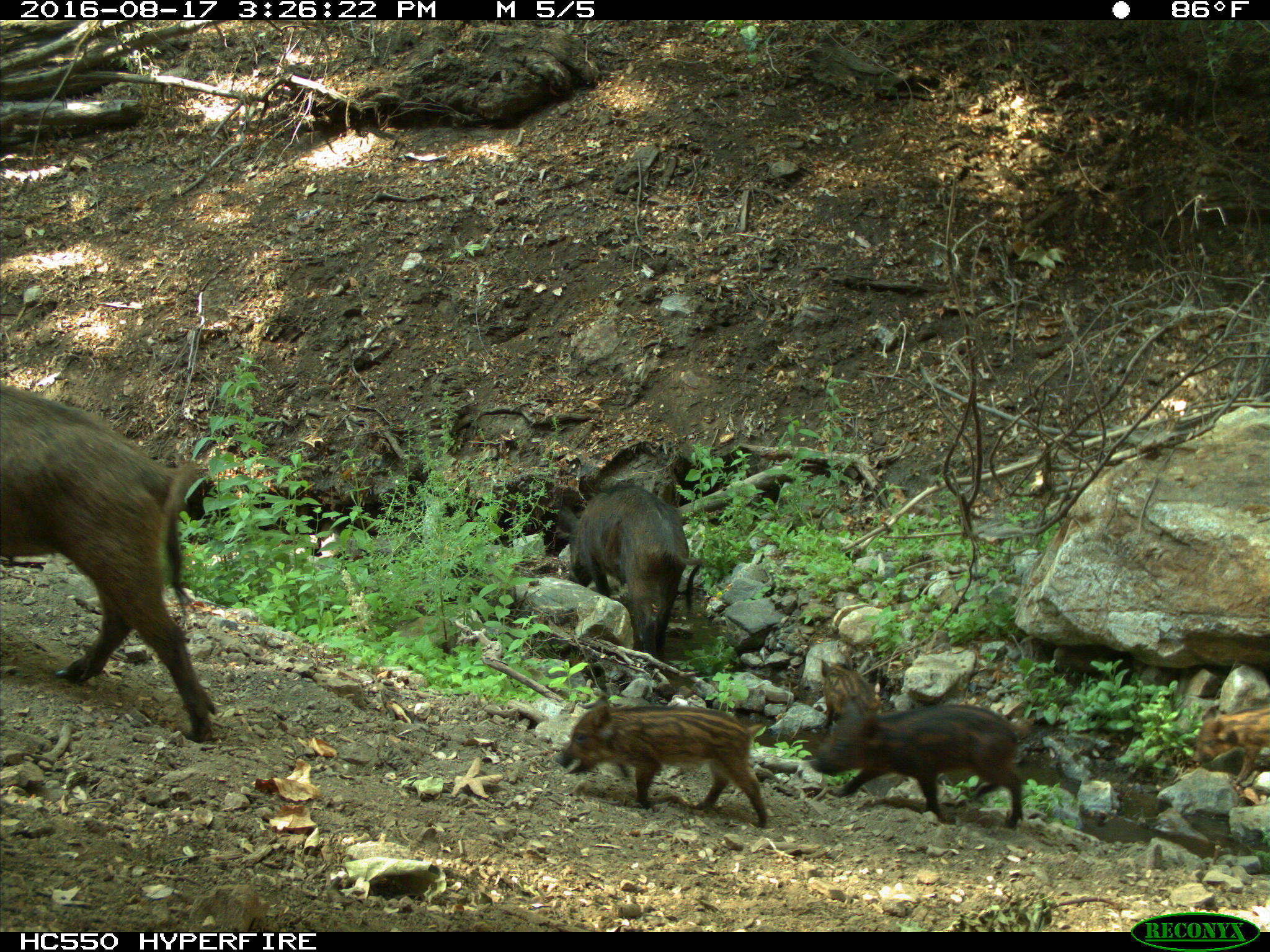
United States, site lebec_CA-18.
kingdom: Animalia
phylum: Chordata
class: Mammalia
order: Artiodactyla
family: Suidae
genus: Sus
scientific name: Sus scrofa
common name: wild boar